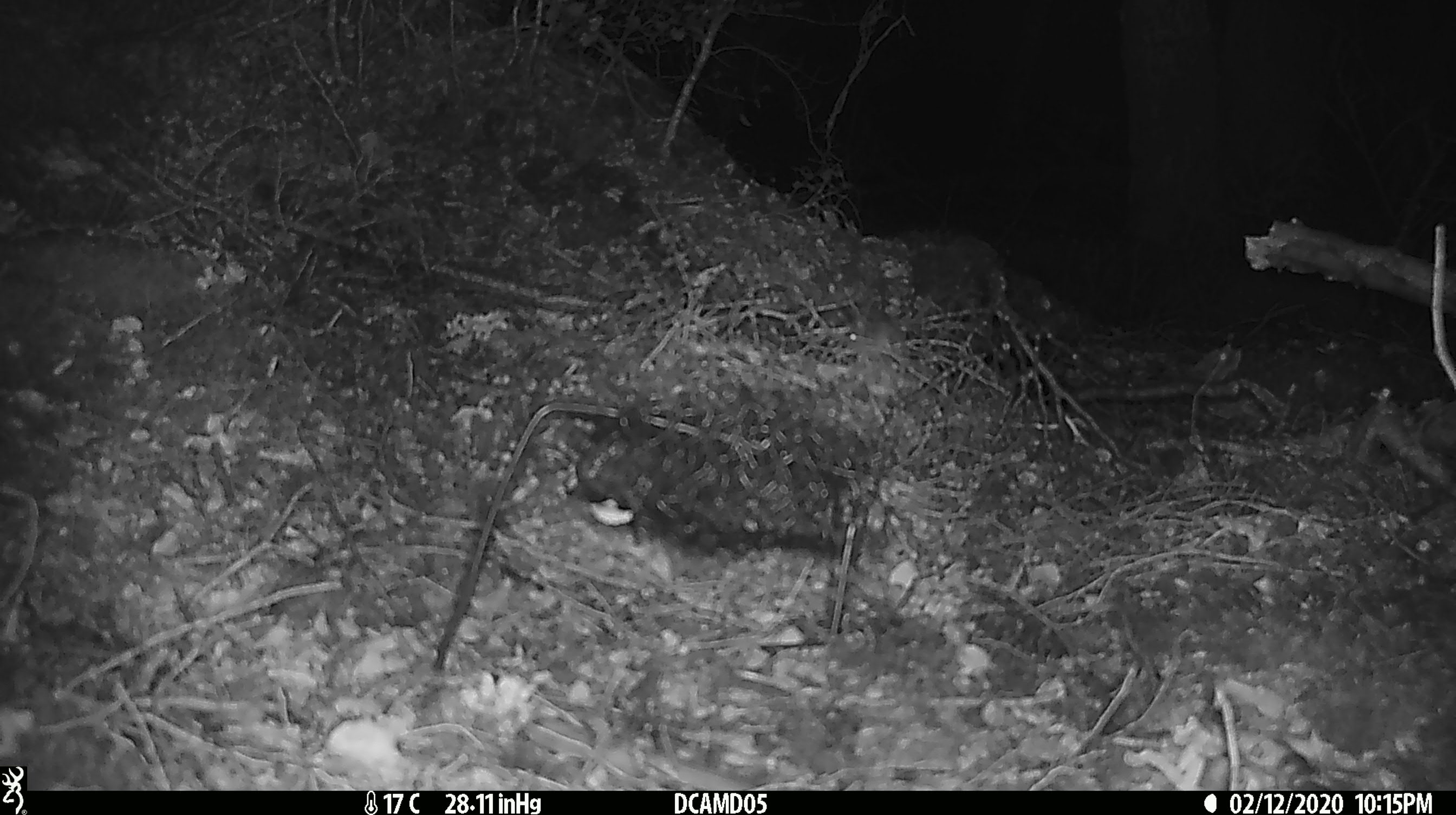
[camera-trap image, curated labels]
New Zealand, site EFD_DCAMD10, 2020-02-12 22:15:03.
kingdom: Animalia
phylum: Chordata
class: Mammalia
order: Rodentia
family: Muridae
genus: Mus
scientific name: Mus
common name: mouse